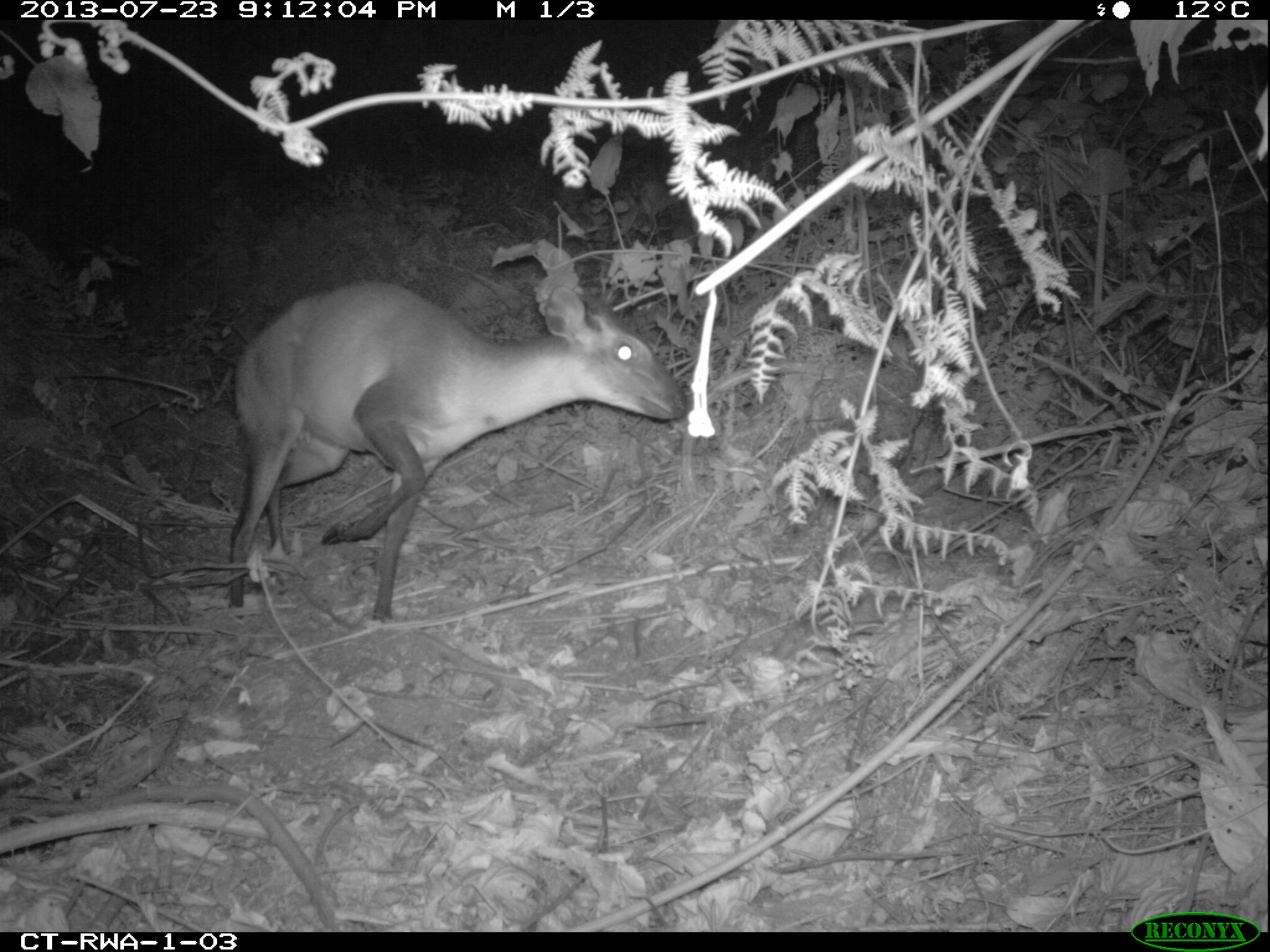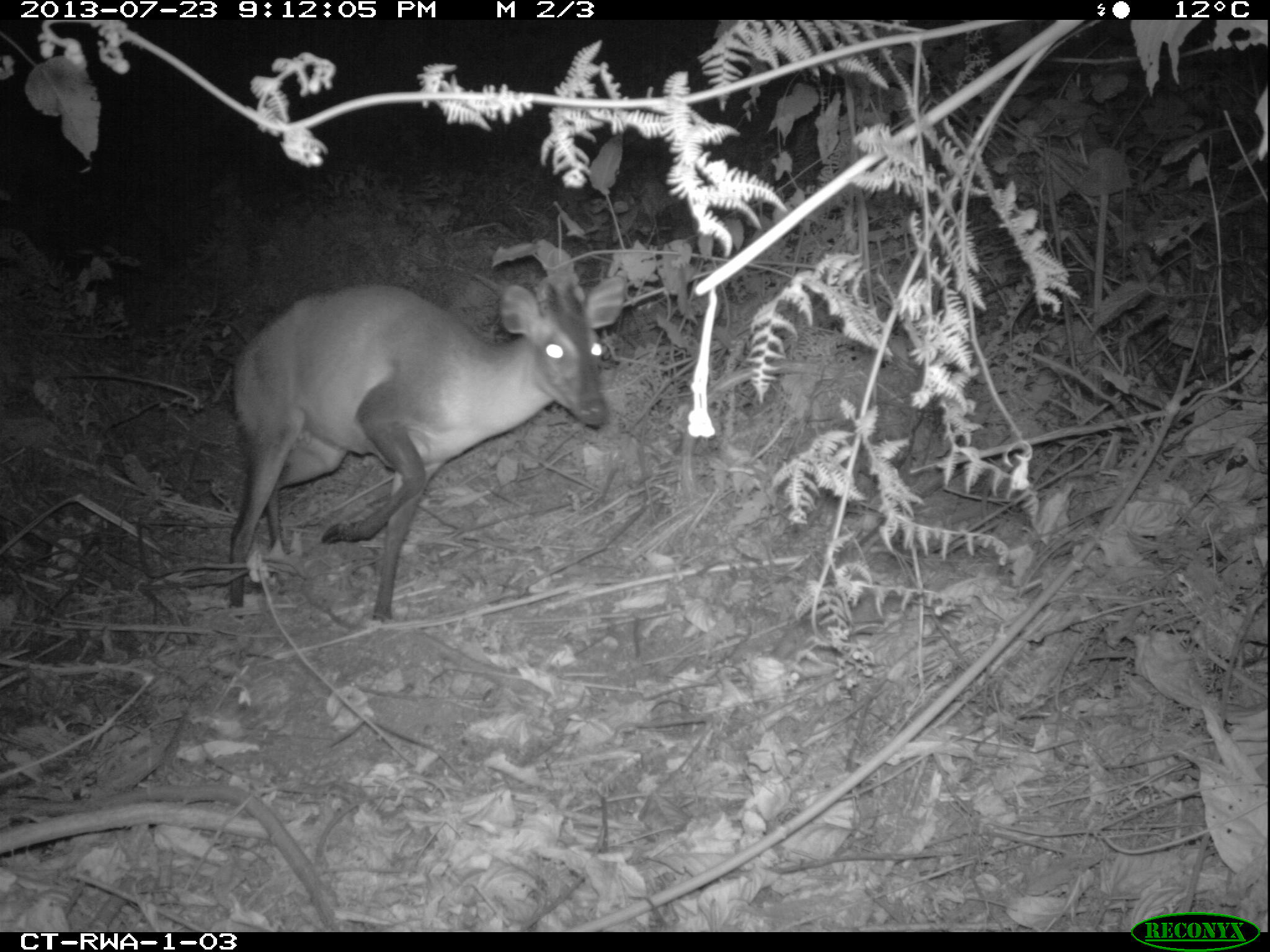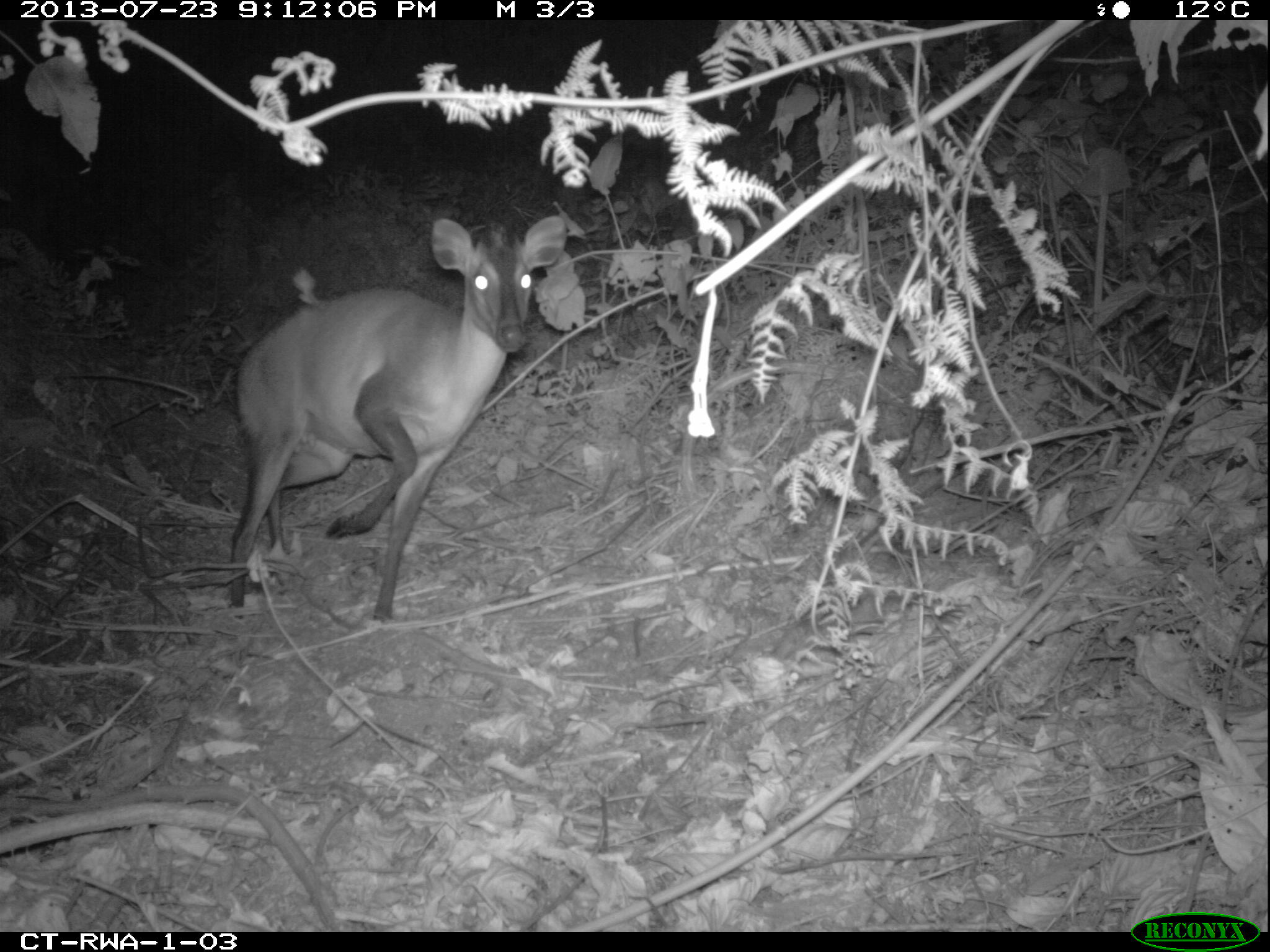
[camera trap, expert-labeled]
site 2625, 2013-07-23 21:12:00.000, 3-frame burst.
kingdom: Animalia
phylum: Chordata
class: Mammalia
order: Artiodactyla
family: Bovidae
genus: Cephalophus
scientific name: Cephalophus nigrifrons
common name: black-fronted duiker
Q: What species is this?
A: Cephalophus nigrifrons (black-fronted duiker).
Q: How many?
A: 1.